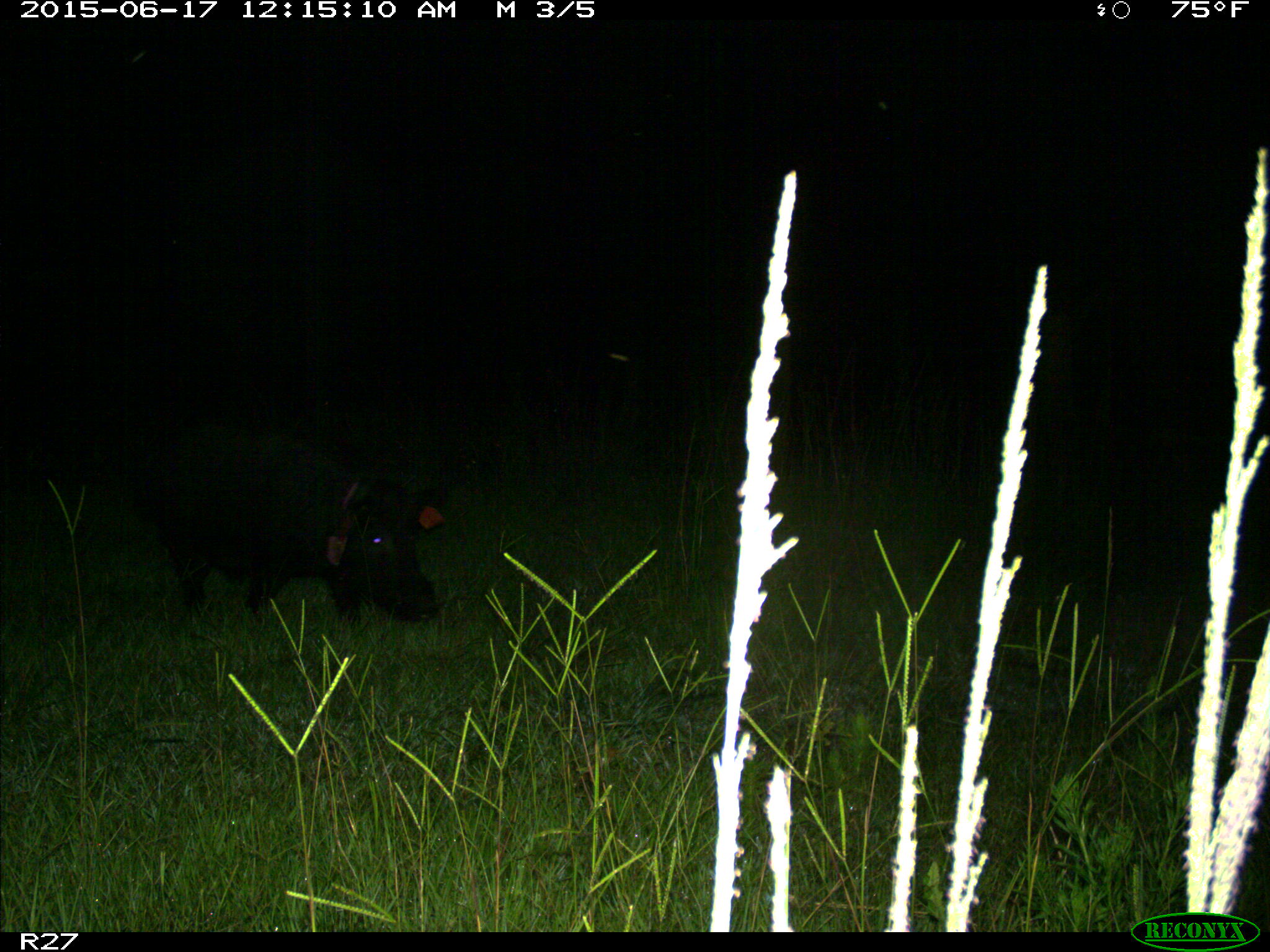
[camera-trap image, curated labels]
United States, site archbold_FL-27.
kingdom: Animalia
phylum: Chordata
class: Mammalia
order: Artiodactyla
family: Suidae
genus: Sus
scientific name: Sus scrofa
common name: wild boar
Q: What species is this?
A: Sus scrofa (wild boar).